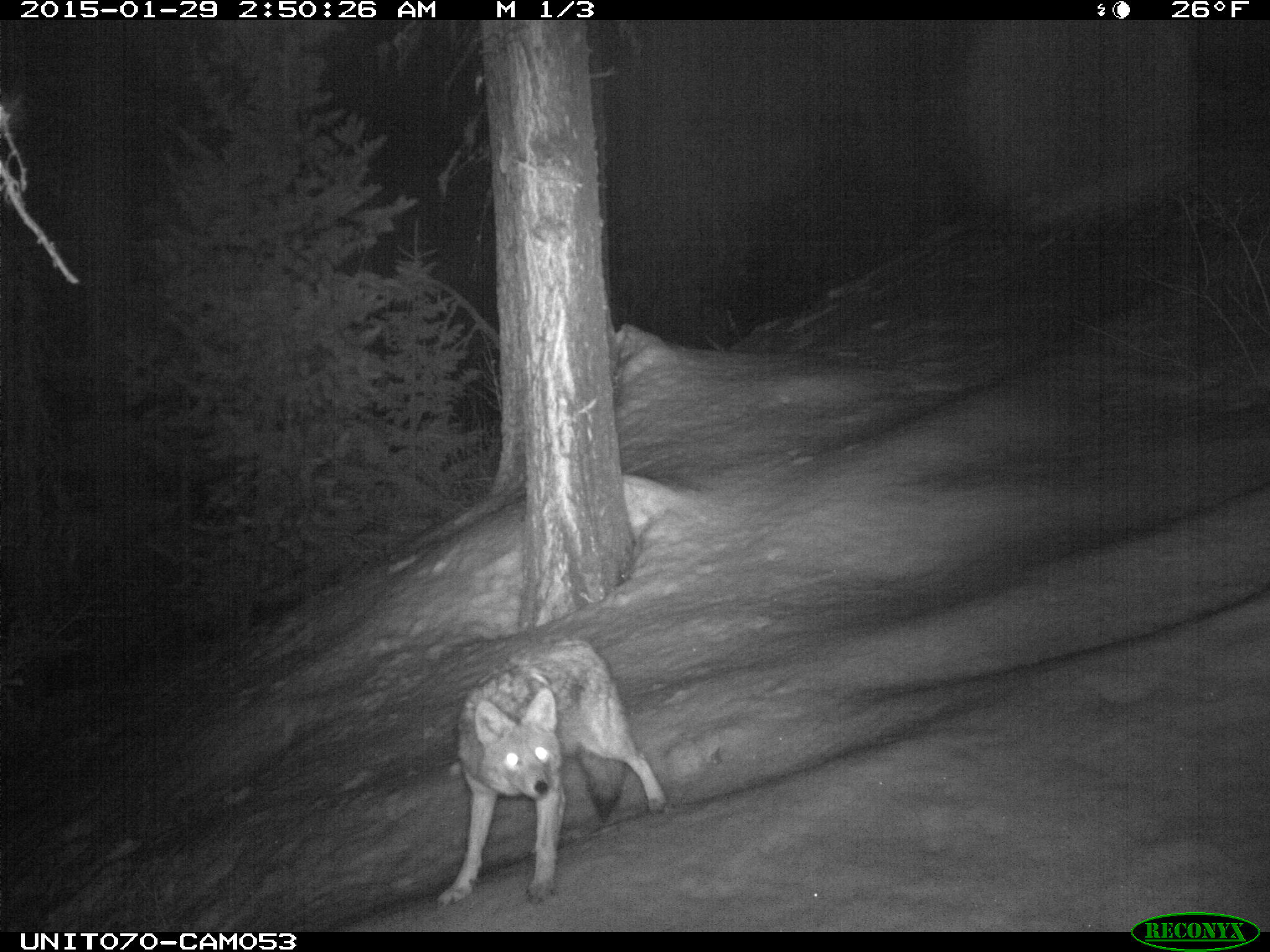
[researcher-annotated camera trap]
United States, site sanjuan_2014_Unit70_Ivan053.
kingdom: Animalia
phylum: Chordata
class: Mammalia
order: Carnivora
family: Canidae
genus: Canis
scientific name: Canis latrans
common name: coyote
Canis latrans (coyote).